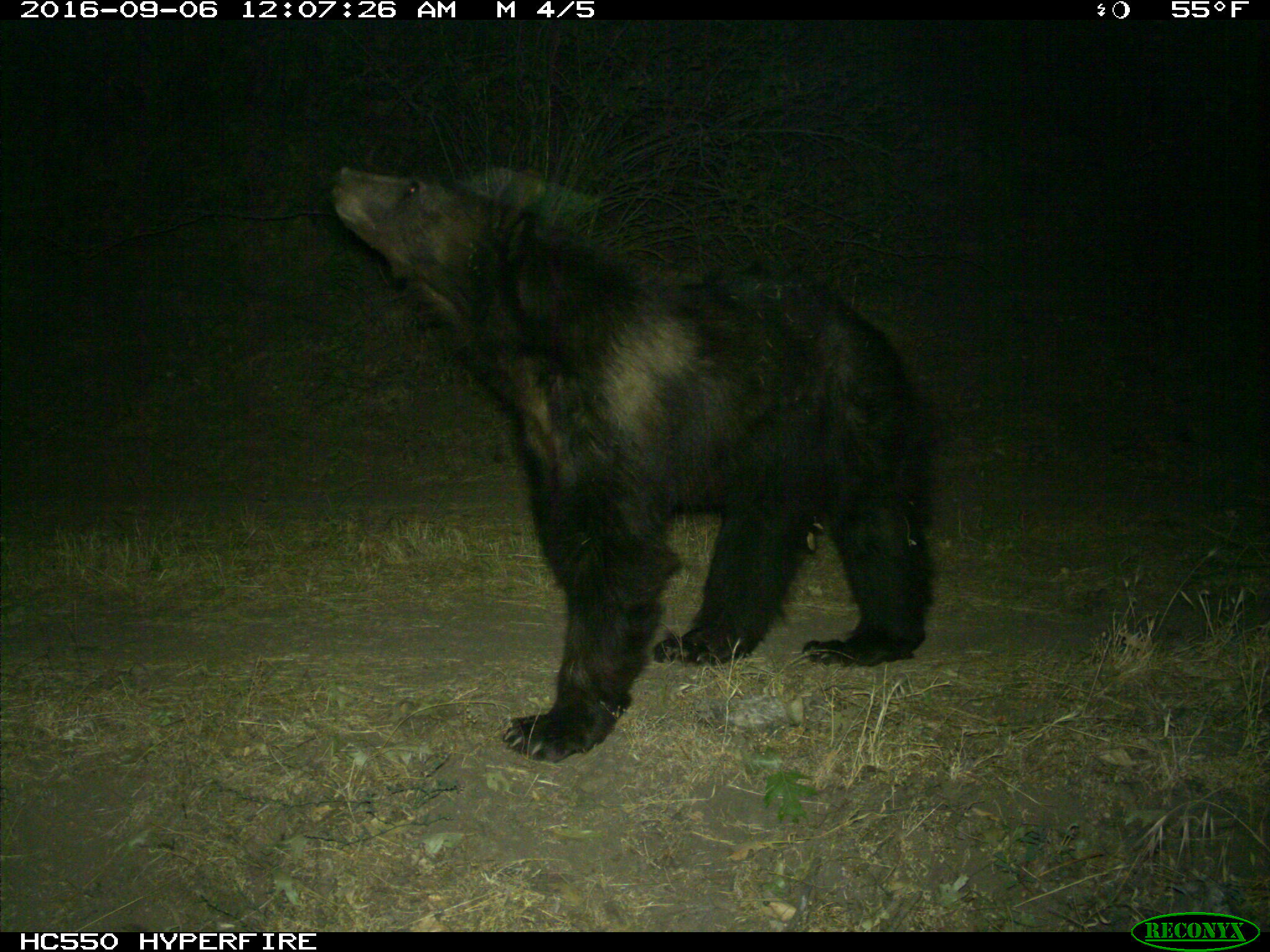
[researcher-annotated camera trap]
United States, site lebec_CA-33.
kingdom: Animalia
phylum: Chordata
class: Mammalia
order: Carnivora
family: Ursidae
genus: Ursus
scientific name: Ursus americanus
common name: american black bear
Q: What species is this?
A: Ursus americanus (american black bear).